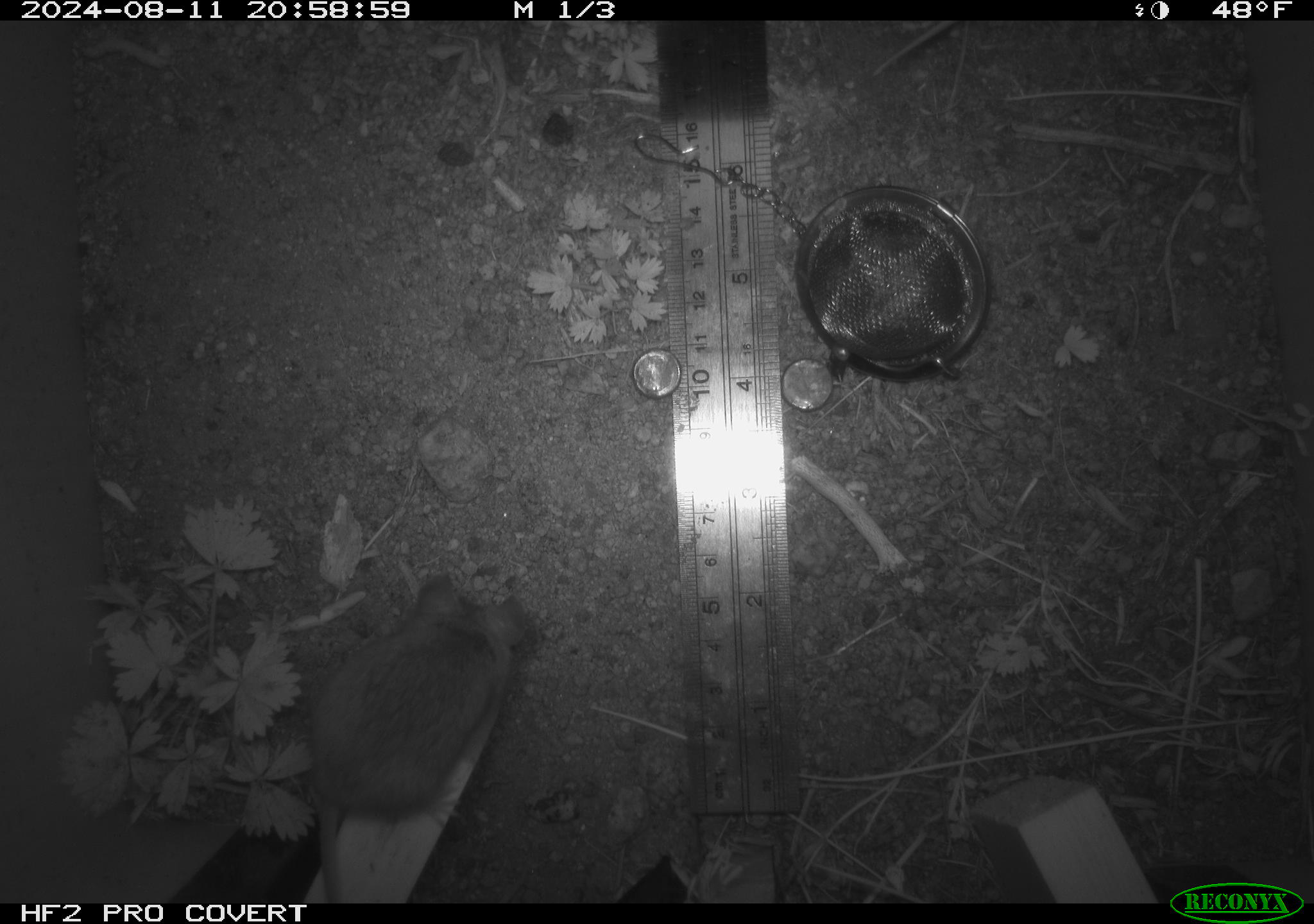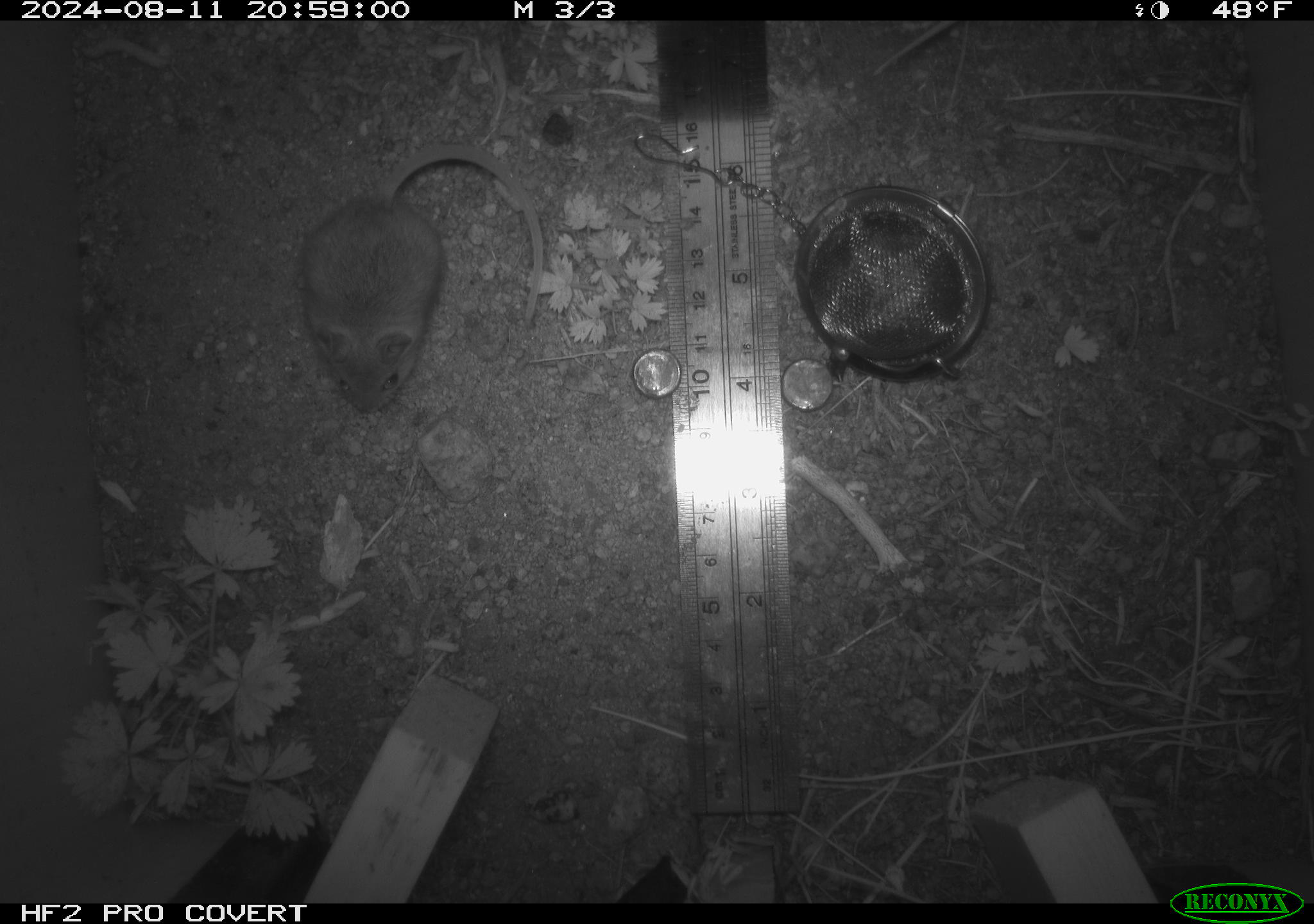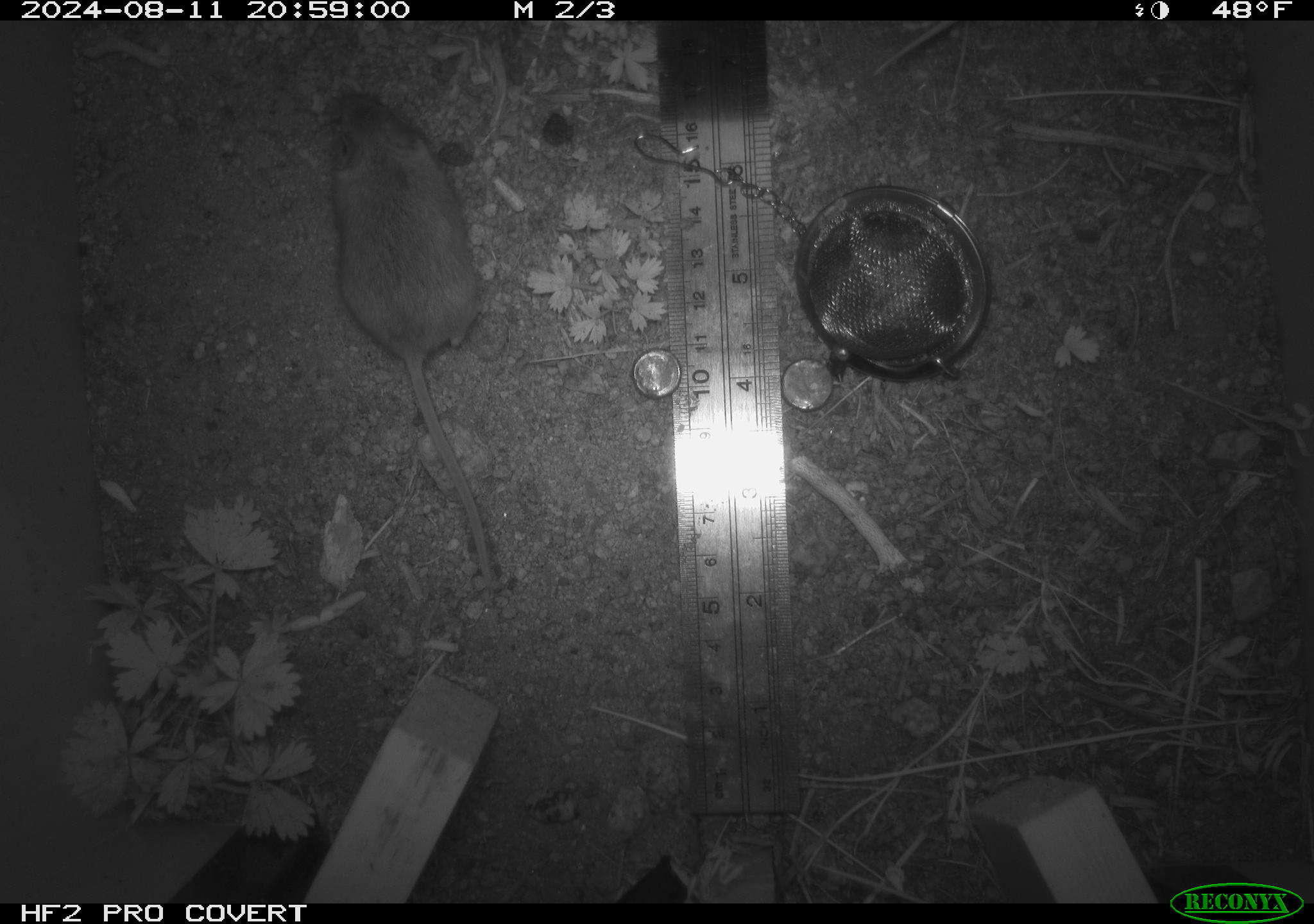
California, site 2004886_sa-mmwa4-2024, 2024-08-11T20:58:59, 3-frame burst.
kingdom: Animalia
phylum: Chordata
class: Mammalia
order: Rodentia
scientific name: Rodentia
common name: mouse species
Mouse species (Rodentia).